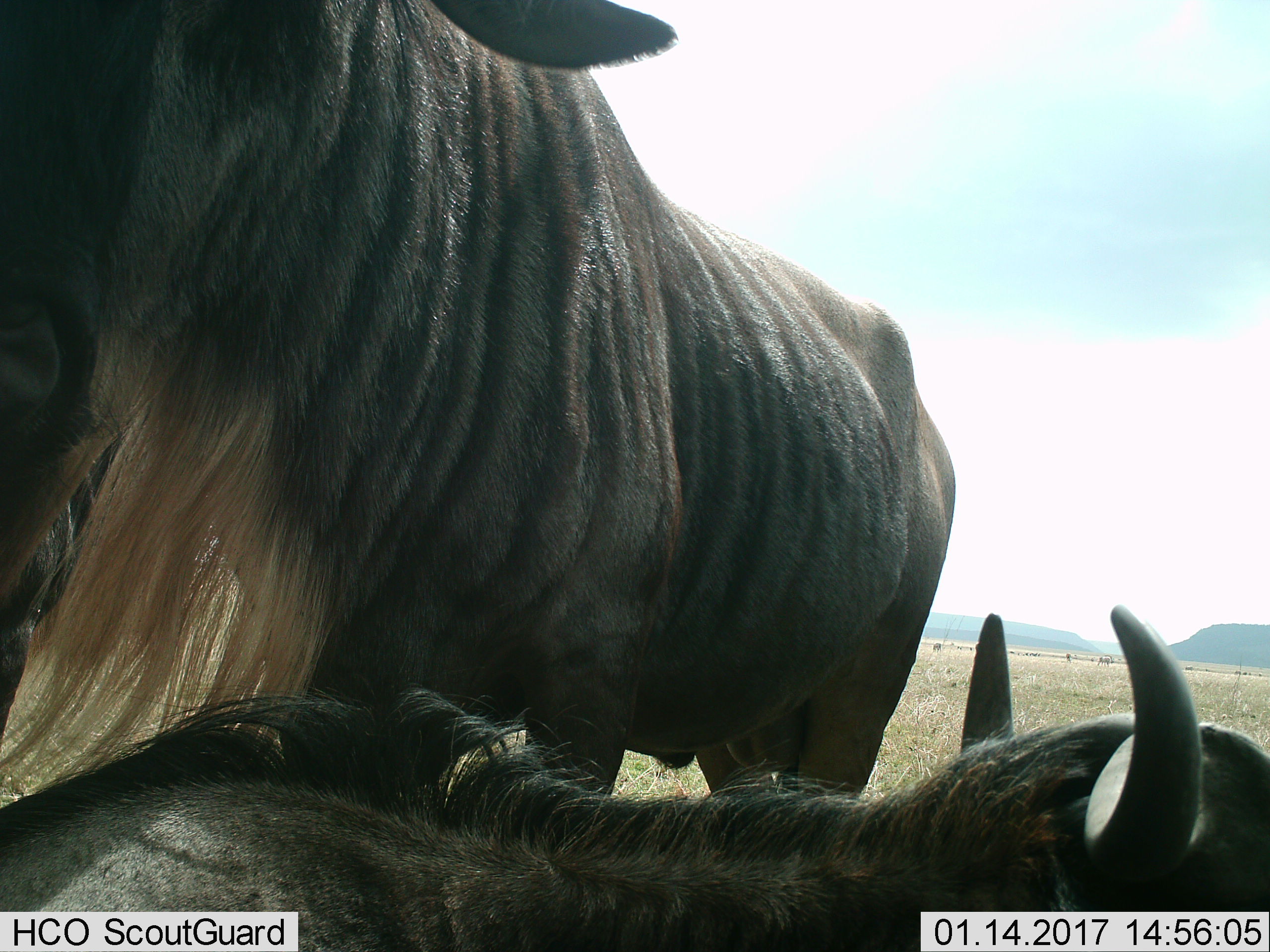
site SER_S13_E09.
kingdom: Animalia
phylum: Chordata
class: Mammalia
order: Artiodactyla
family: Bovidae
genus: Connochaetes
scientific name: Connochaetes taurinus taurinus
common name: blue wildebeest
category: wildebeestblue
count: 2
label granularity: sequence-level